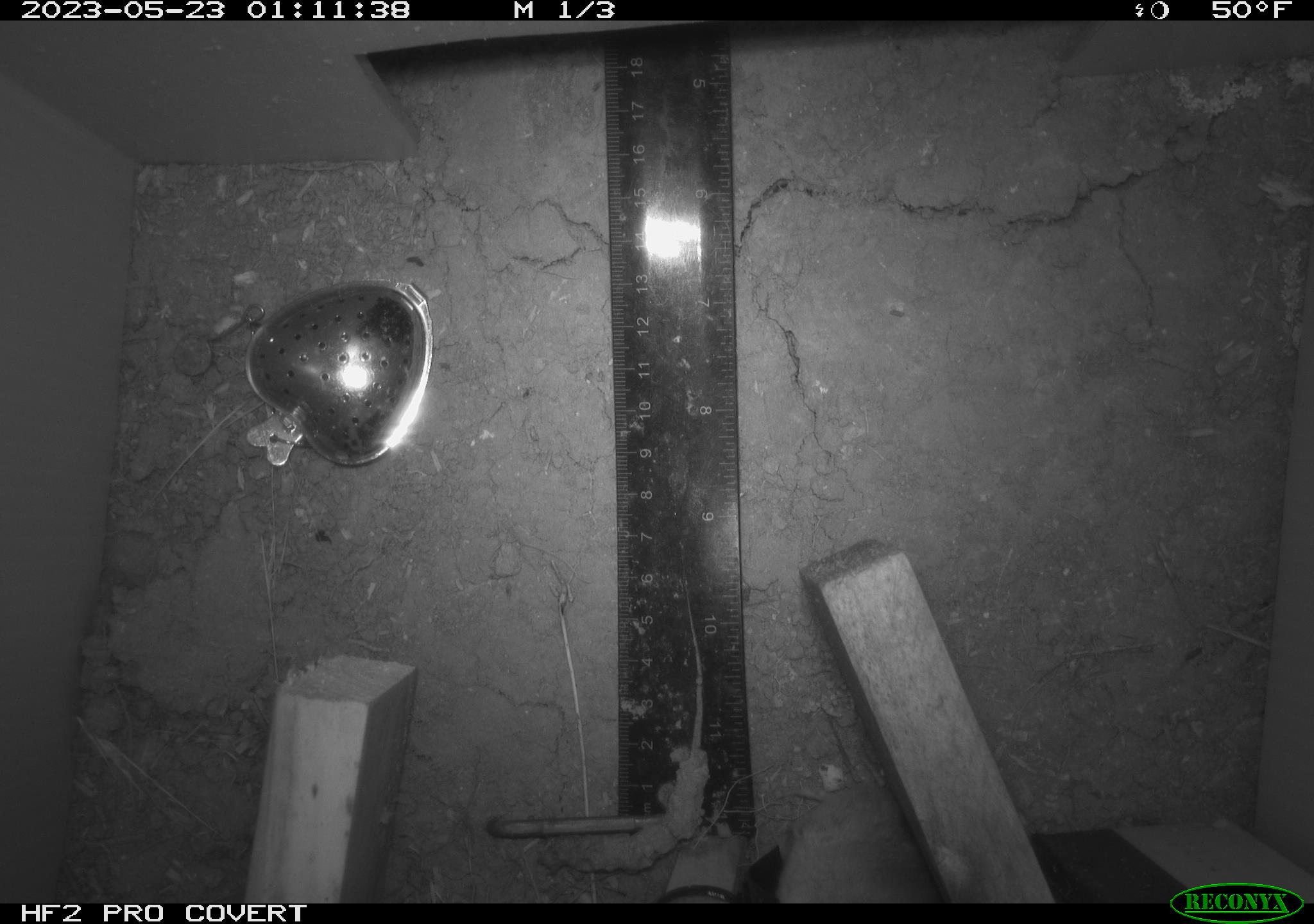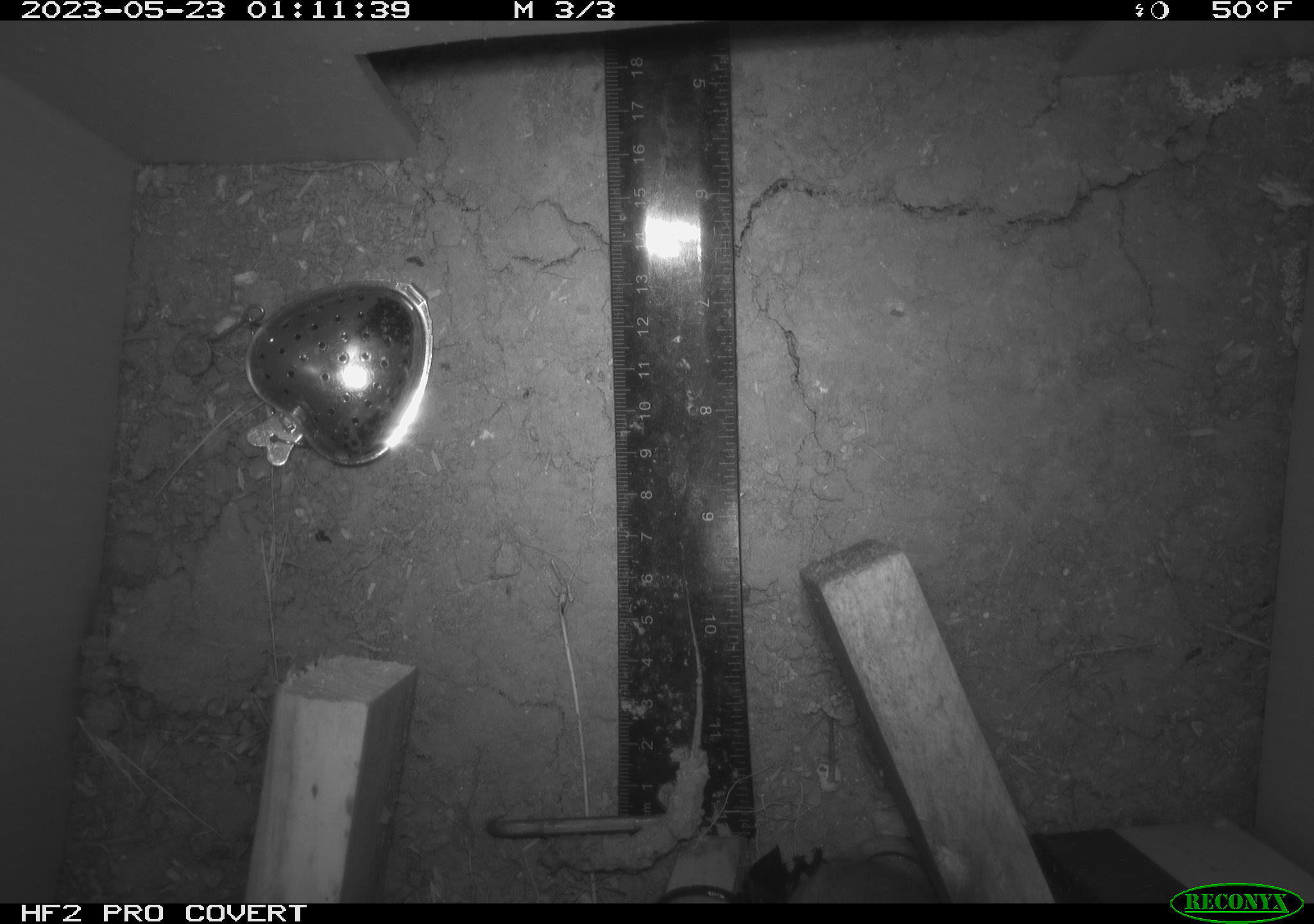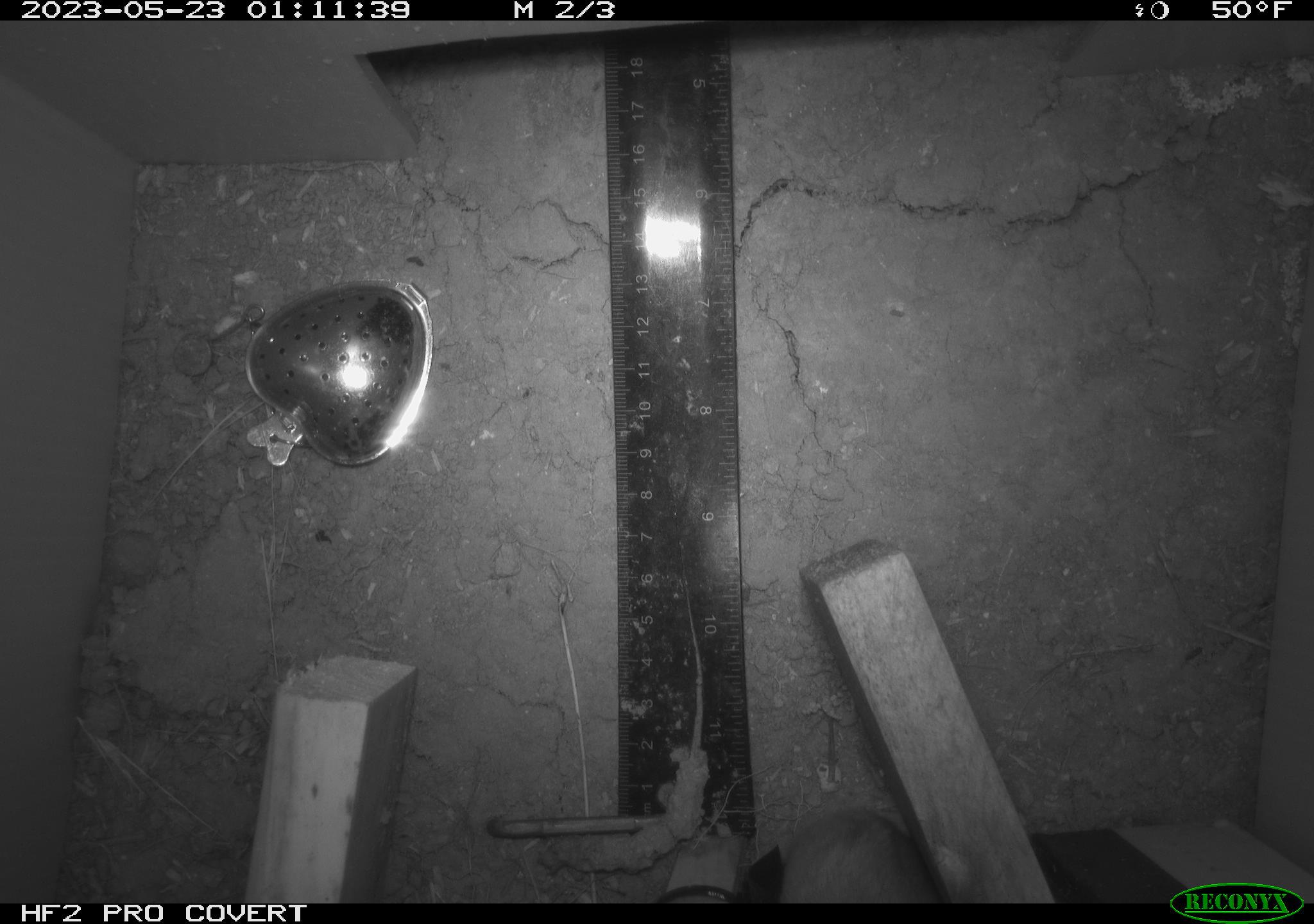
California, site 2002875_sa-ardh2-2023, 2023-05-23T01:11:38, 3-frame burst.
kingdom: Animalia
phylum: Chordata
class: Mammalia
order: Rodentia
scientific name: Rodentia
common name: mouse species